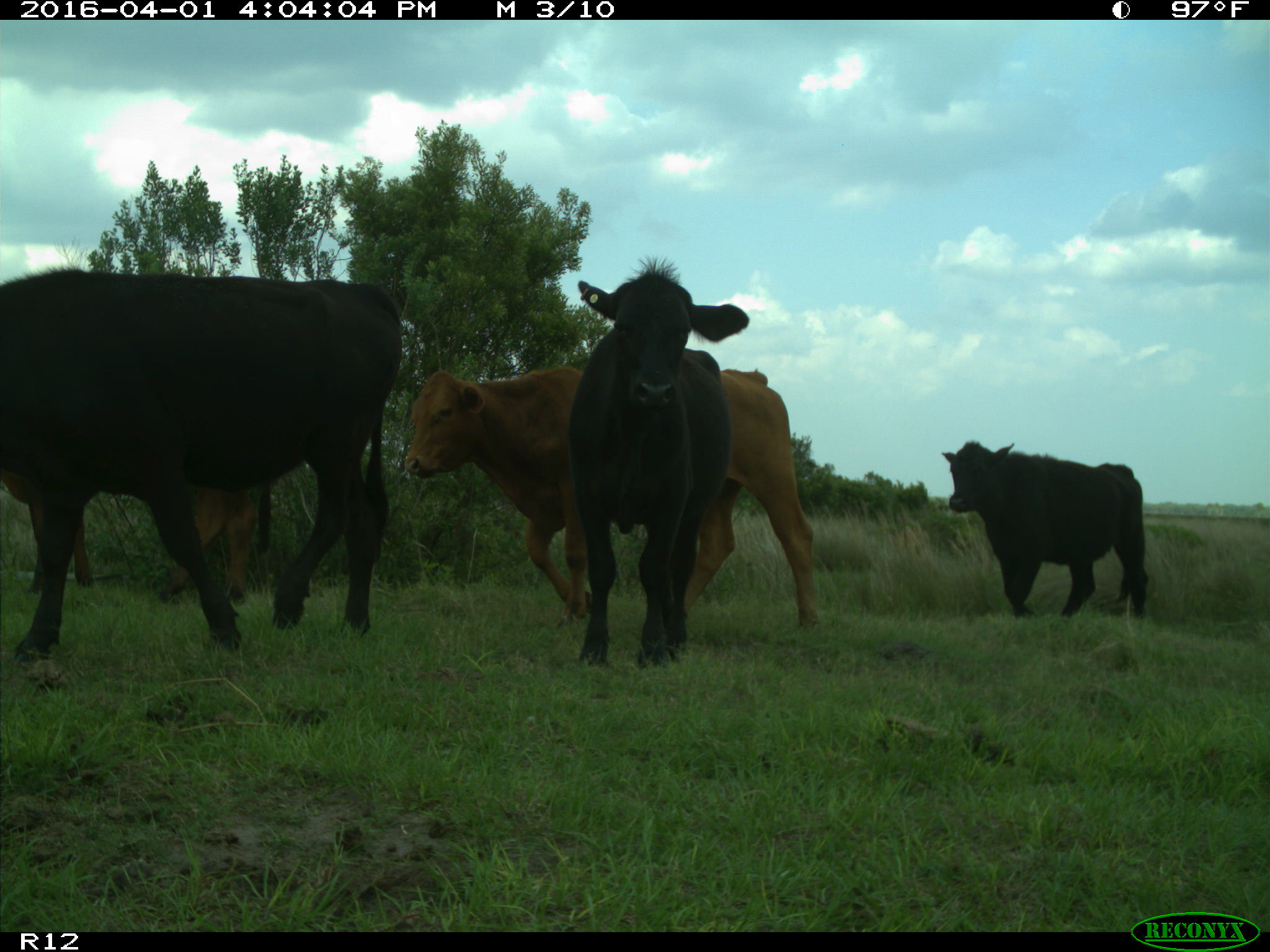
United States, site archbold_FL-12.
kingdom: Animalia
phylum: Chordata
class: Mammalia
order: Artiodactyla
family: Bovidae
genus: Bos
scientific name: Bos taurus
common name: domestic cow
Bos taurus (domestic cow).